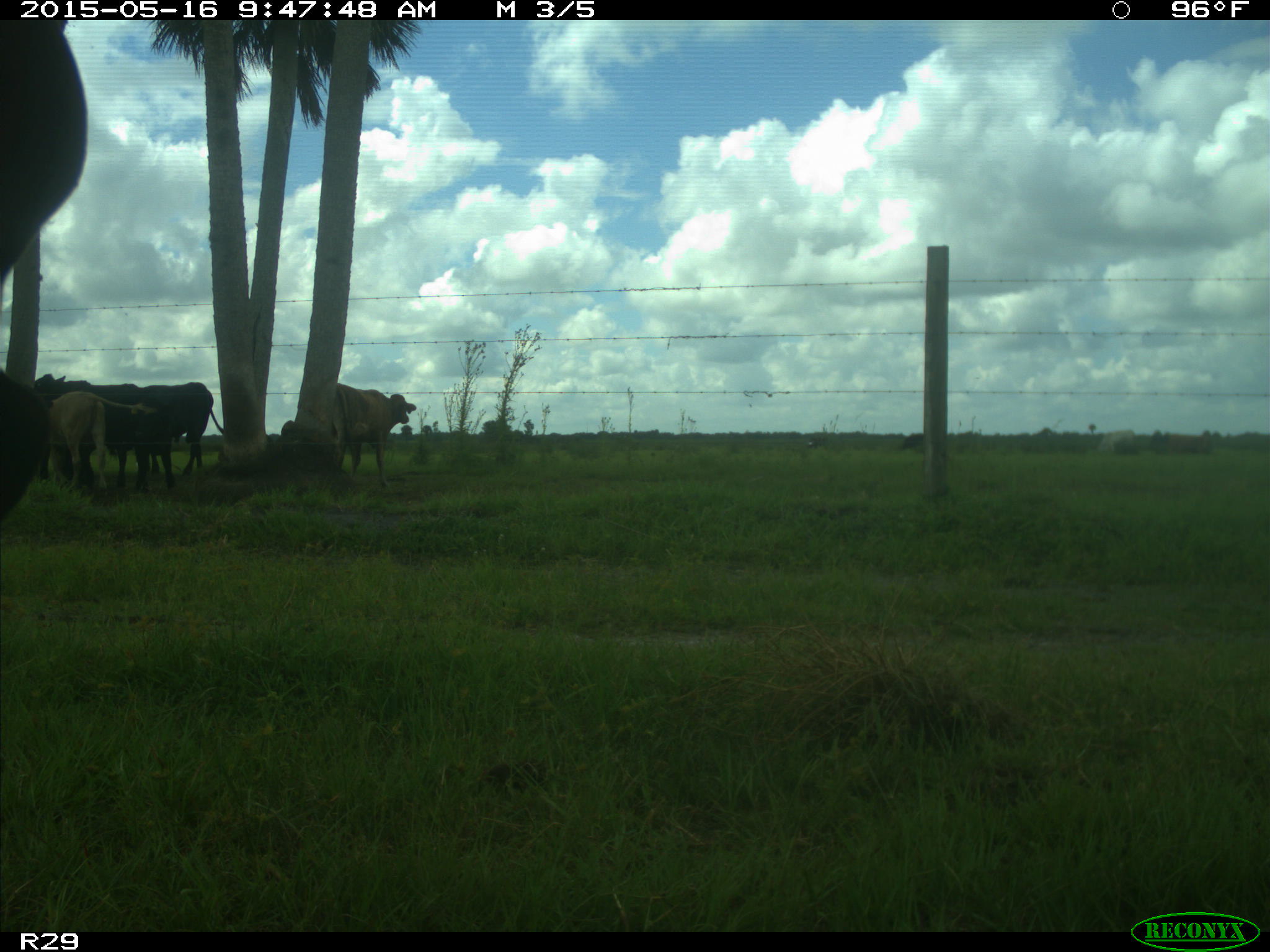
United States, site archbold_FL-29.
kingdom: Animalia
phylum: Chordata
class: Mammalia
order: Artiodactyla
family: Bovidae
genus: Bos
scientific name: Bos taurus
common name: domestic cow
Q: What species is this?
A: Bos taurus (domestic cow).